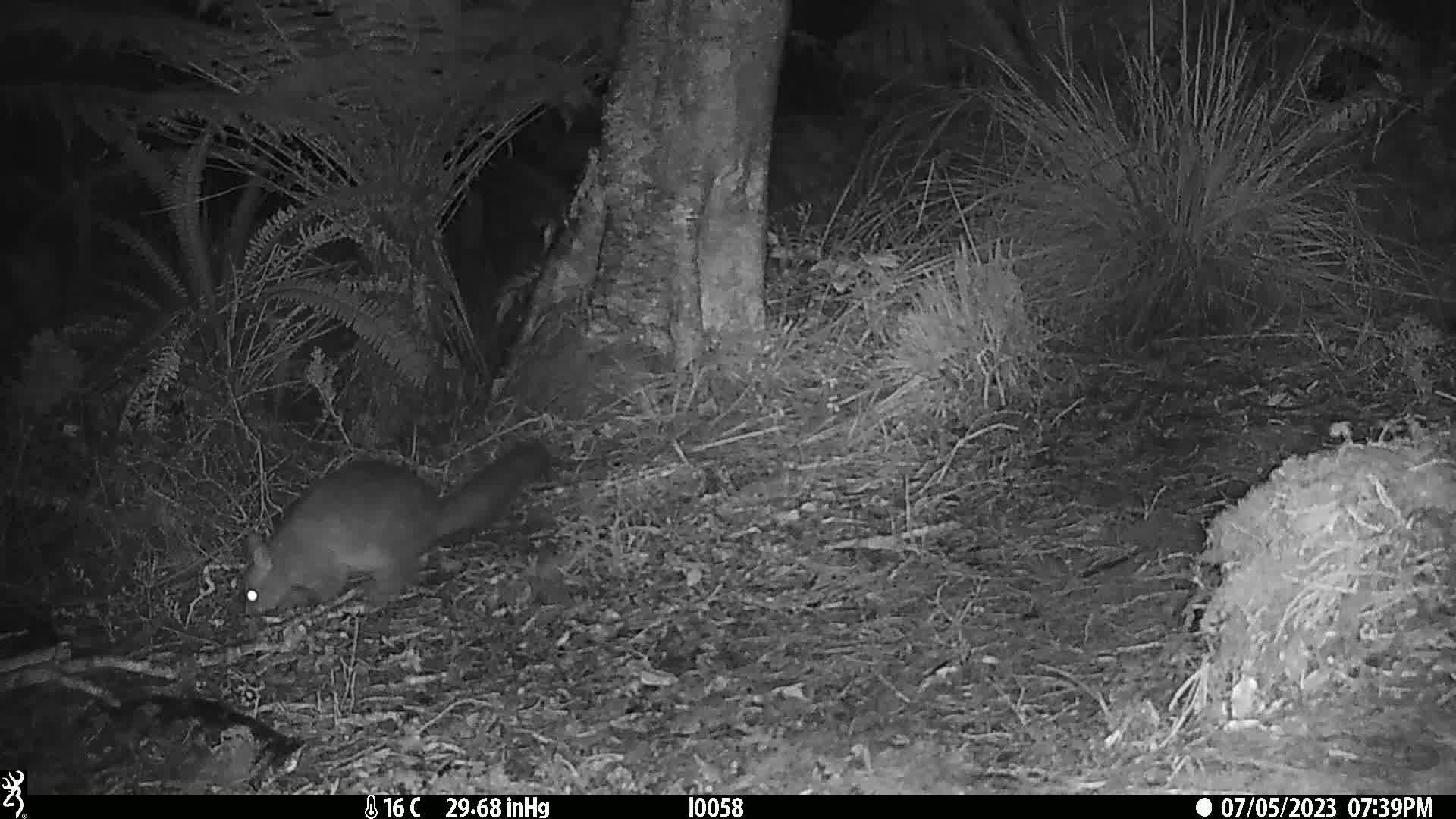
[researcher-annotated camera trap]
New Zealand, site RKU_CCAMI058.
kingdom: Animalia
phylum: Chordata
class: Mammalia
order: Diprotodontia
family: Phalangeridae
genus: Trichosurus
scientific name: Trichosurus vulpecula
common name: common brushtail possum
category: possum